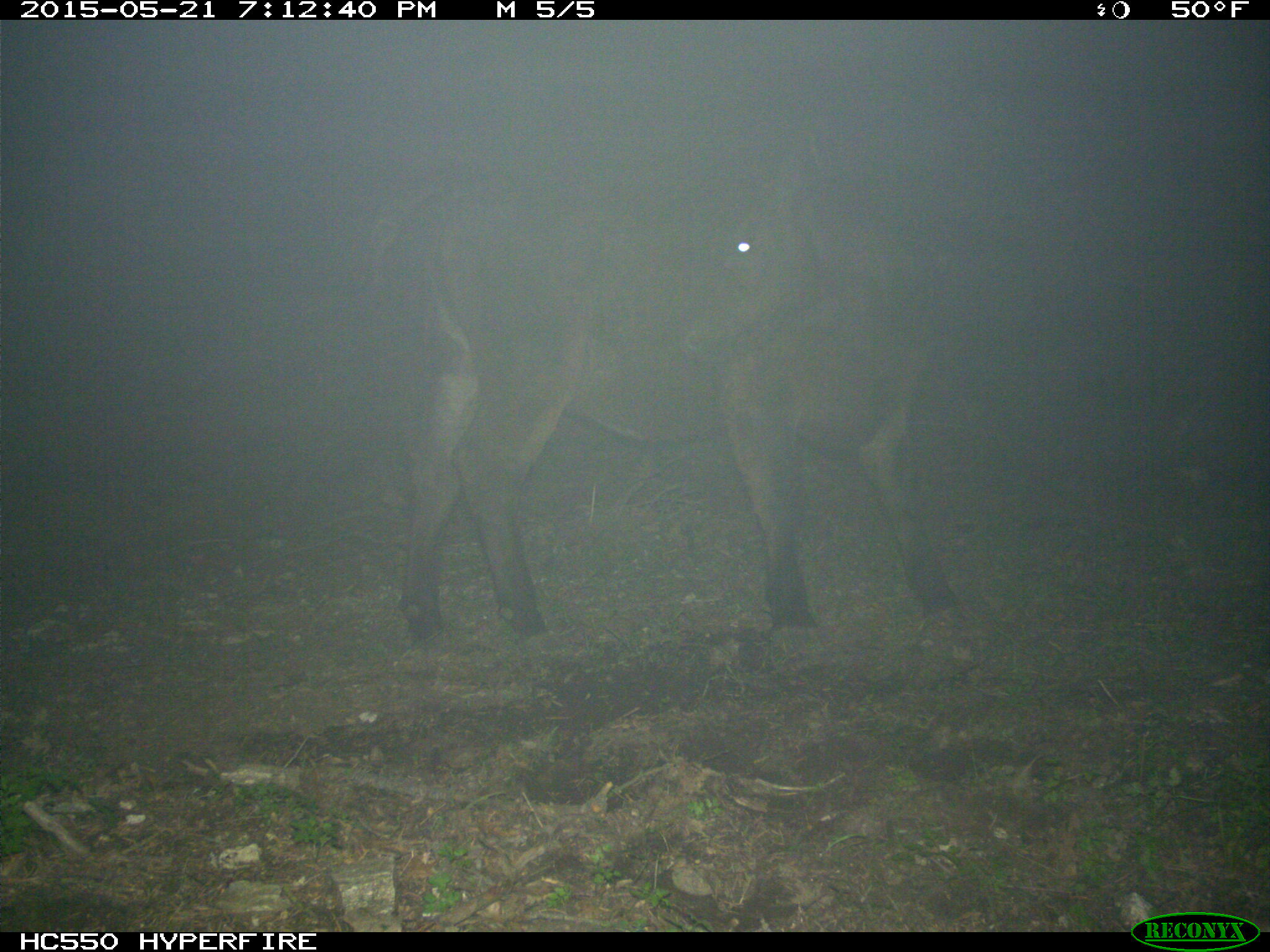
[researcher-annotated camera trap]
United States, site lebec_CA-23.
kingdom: Animalia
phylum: Chordata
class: Mammalia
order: Artiodactyla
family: Bovidae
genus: Bos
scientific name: Bos taurus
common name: domestic cow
Bos taurus (domestic cow).